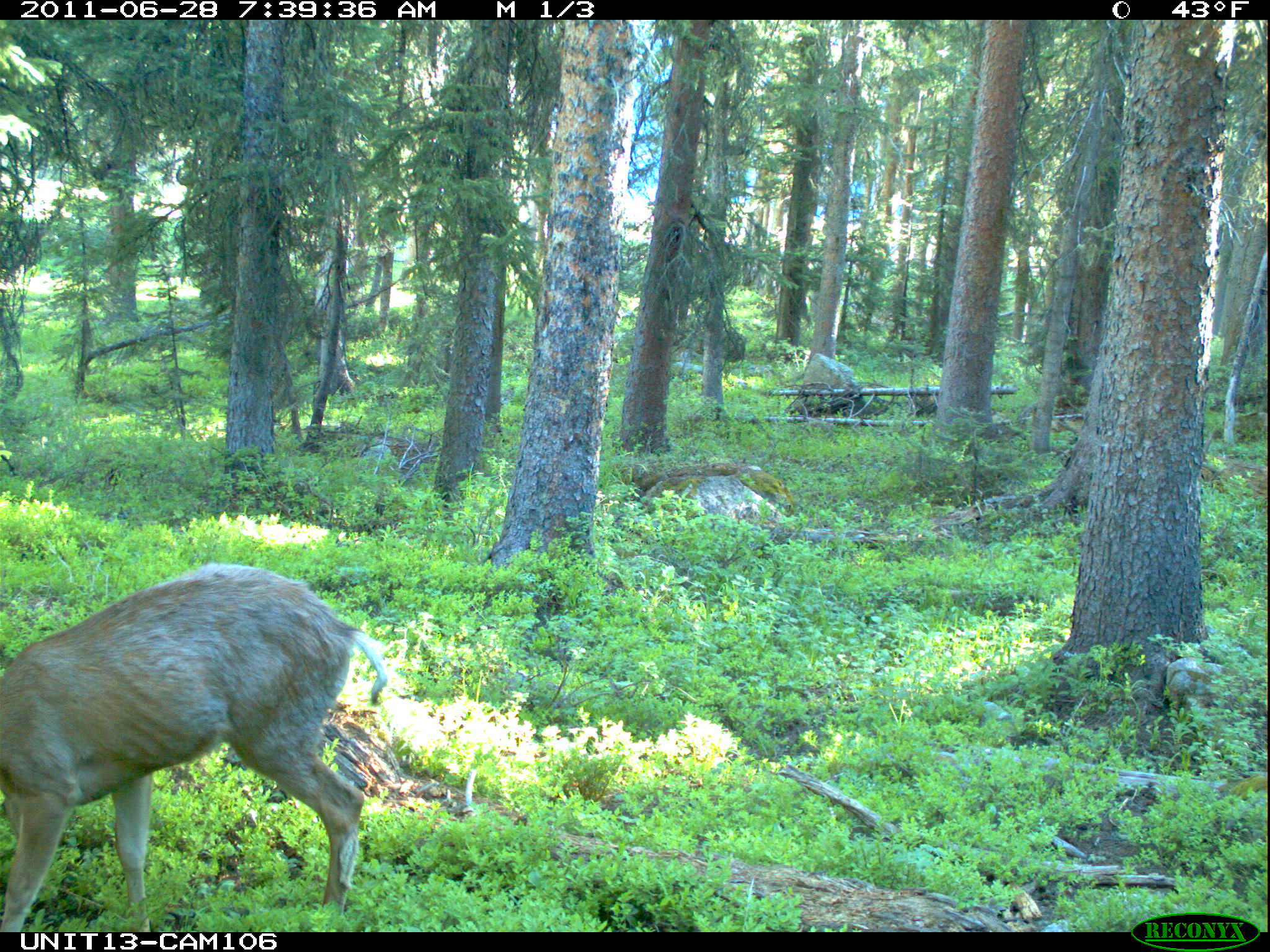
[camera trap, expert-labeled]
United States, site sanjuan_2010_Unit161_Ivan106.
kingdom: Animalia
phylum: Chordata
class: Mammalia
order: Artiodactyla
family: Cervidae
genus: Odocoileus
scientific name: Odocoileus hemionus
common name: mule deer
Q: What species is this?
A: Odocoileus hemionus (mule deer).